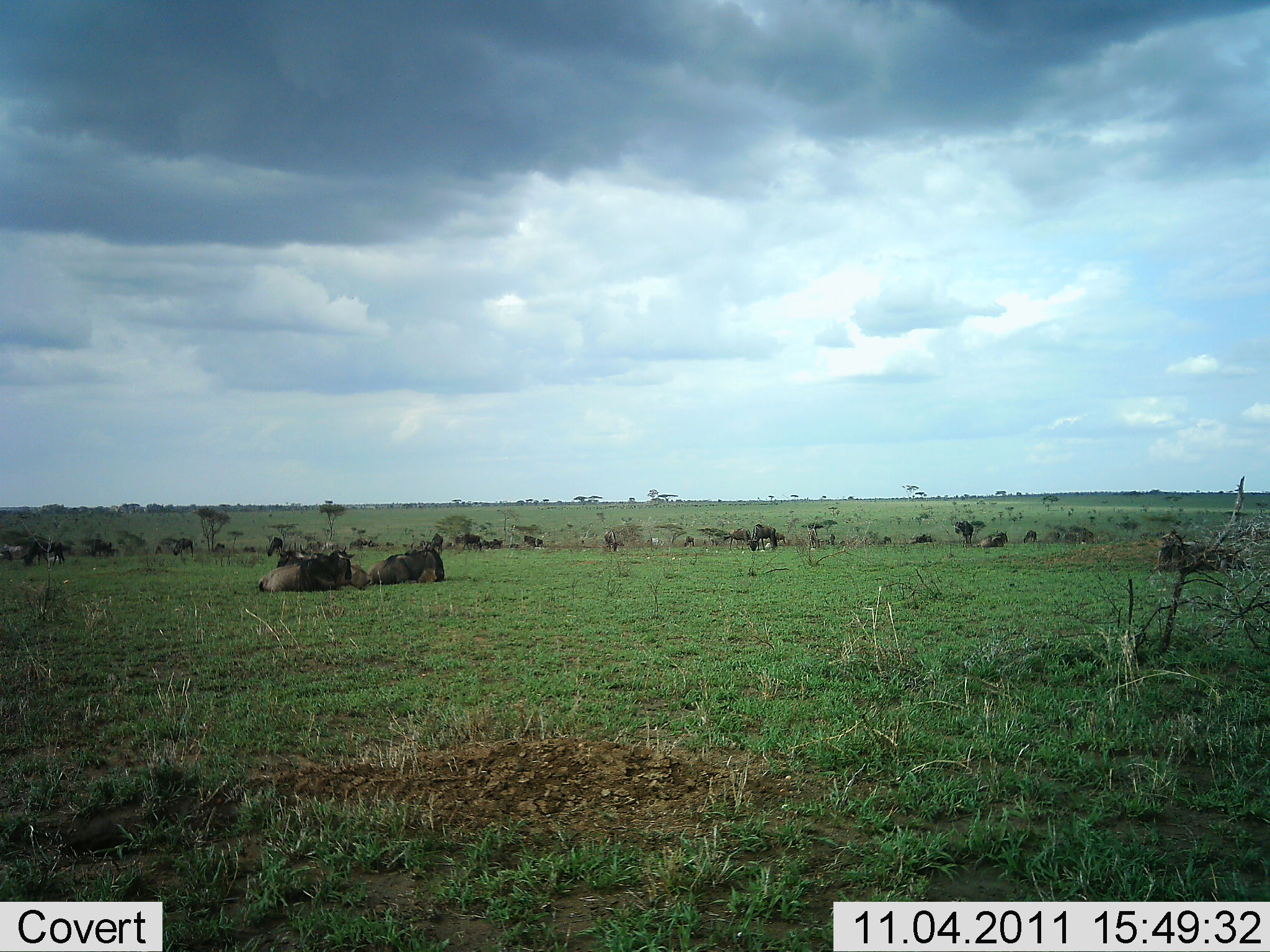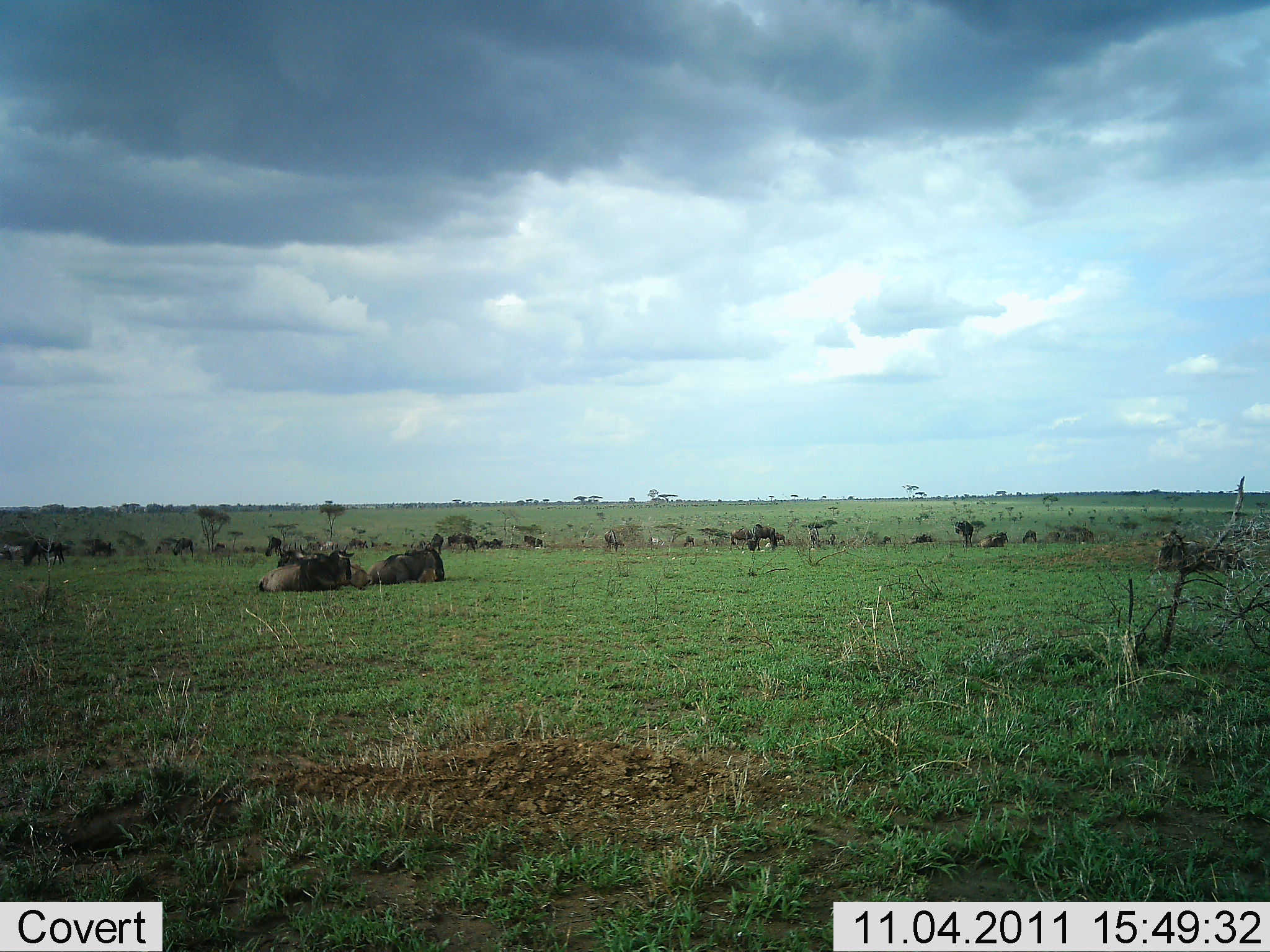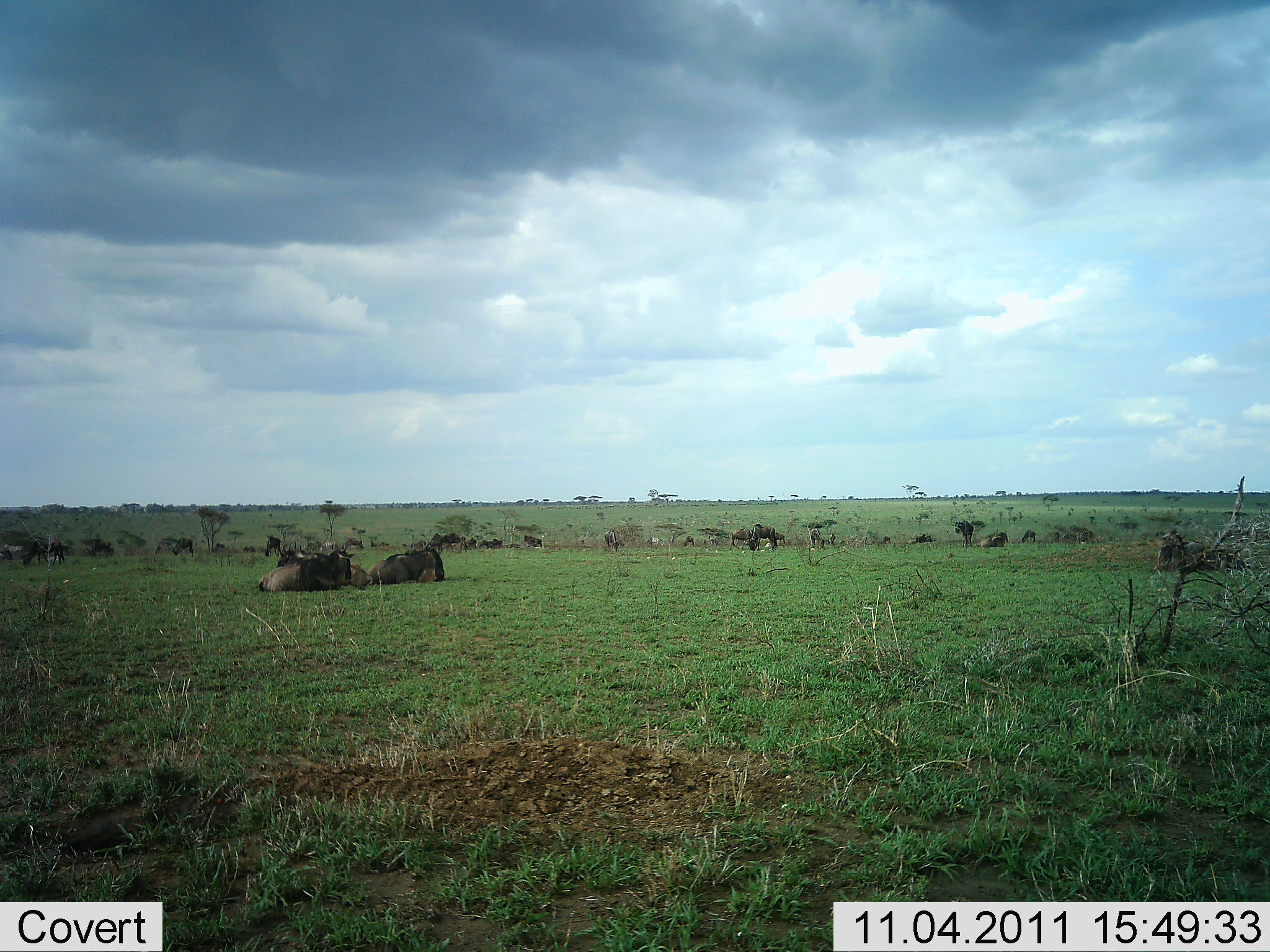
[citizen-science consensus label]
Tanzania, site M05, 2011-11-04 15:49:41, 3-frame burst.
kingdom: Animalia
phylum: Chordata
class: Mammalia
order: Artiodactyla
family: Bovidae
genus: Connochaetes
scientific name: Connochaetes taurinus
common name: blue wildebeest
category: wildebeest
Wildebeest (blue wildebeest) (Connochaetes taurinus), count 11-50. Behavior (volunteer vote fractions): standing 82%, resting 100%, moving 36%, interacting 0%. Young present (vote fraction): 0%. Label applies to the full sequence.